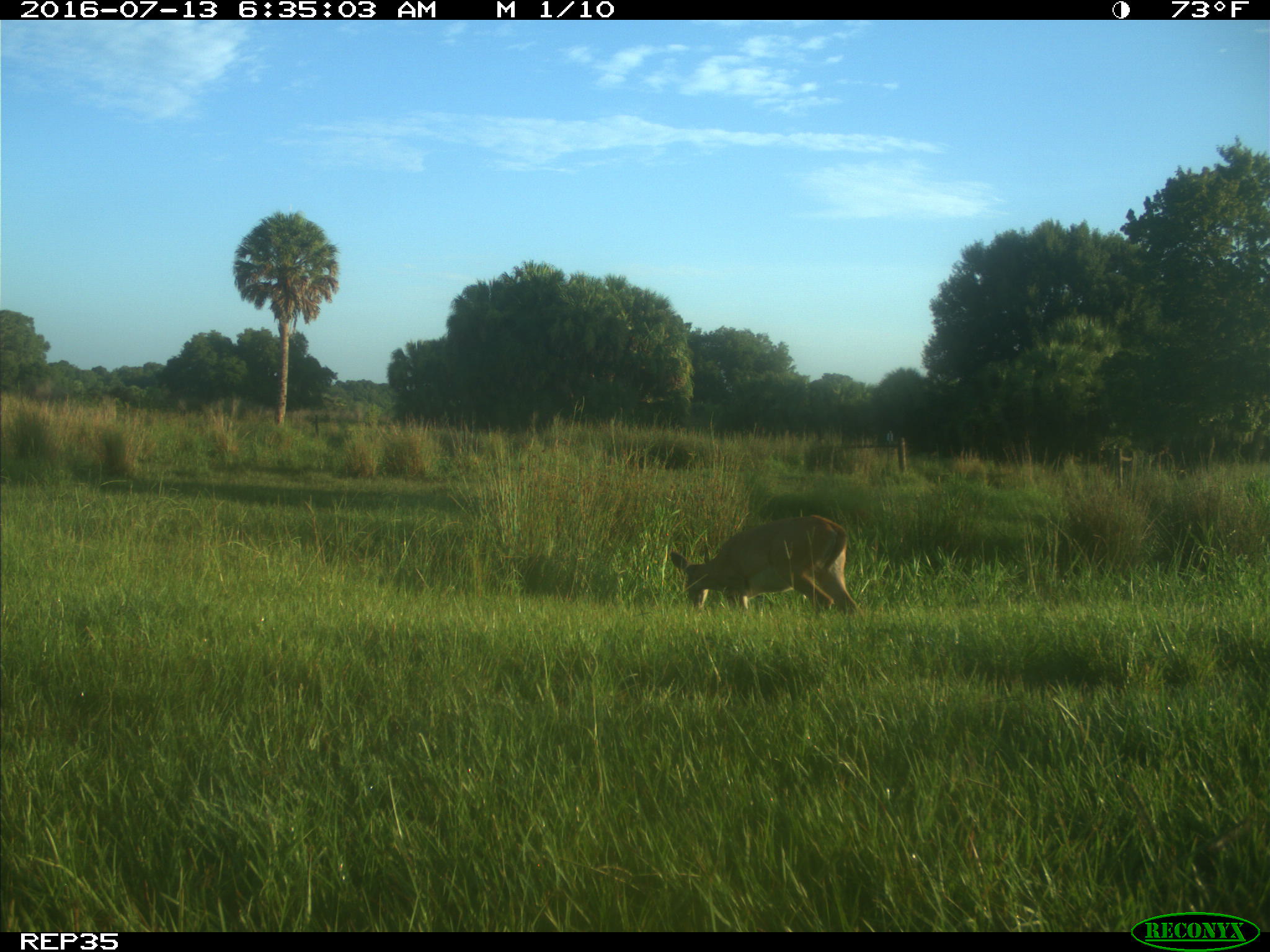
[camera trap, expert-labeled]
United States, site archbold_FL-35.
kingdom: Animalia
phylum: Chordata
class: Mammalia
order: Artiodactyla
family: Cervidae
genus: Odocoileus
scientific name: Odocoileus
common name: deer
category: unidentified deer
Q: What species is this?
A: Unidentified deer (deer) (Odocoileus).